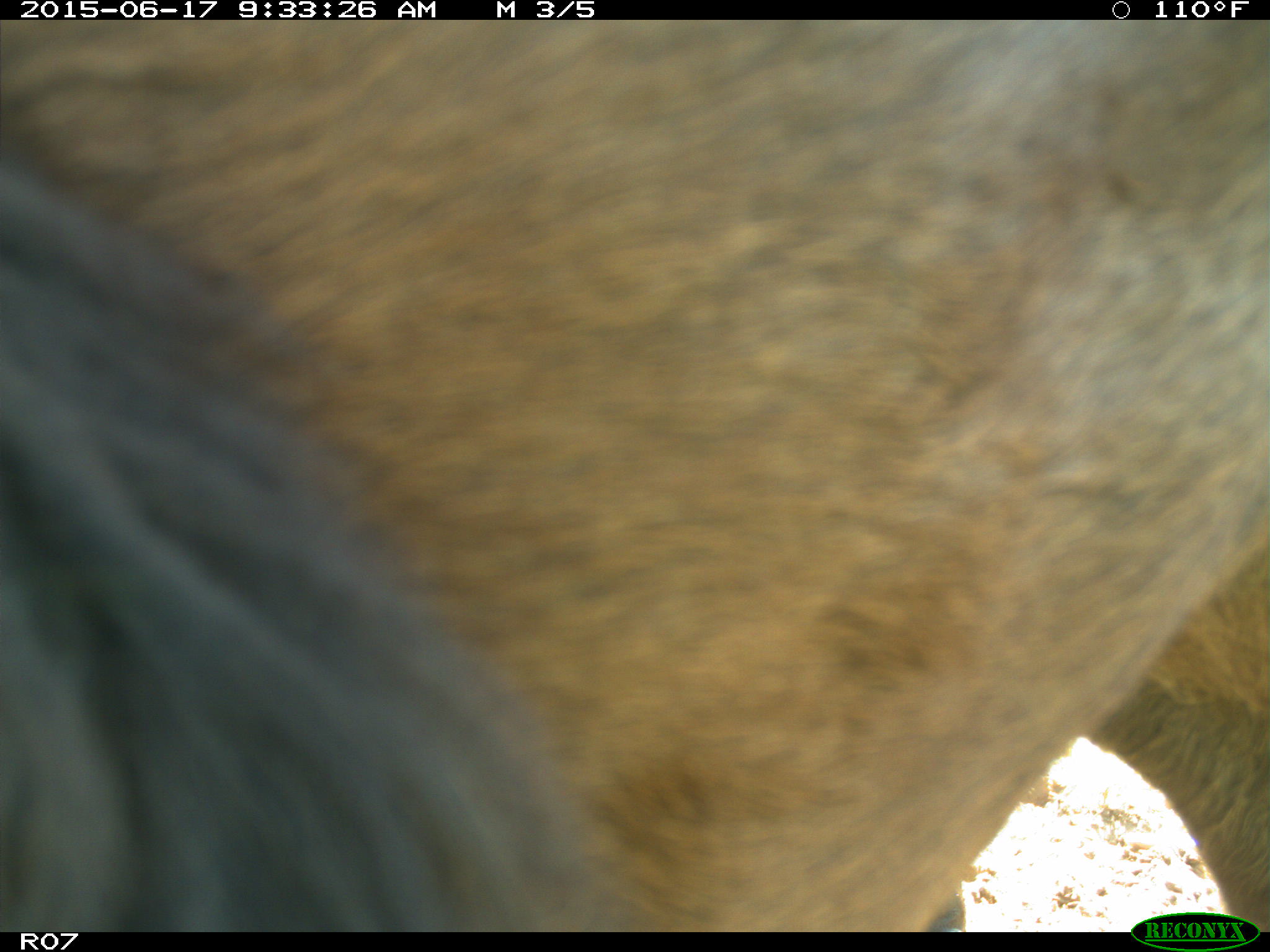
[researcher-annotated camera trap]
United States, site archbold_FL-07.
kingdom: Animalia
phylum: Chordata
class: Mammalia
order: Artiodactyla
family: Bovidae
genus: Bos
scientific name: Bos taurus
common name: domestic cow